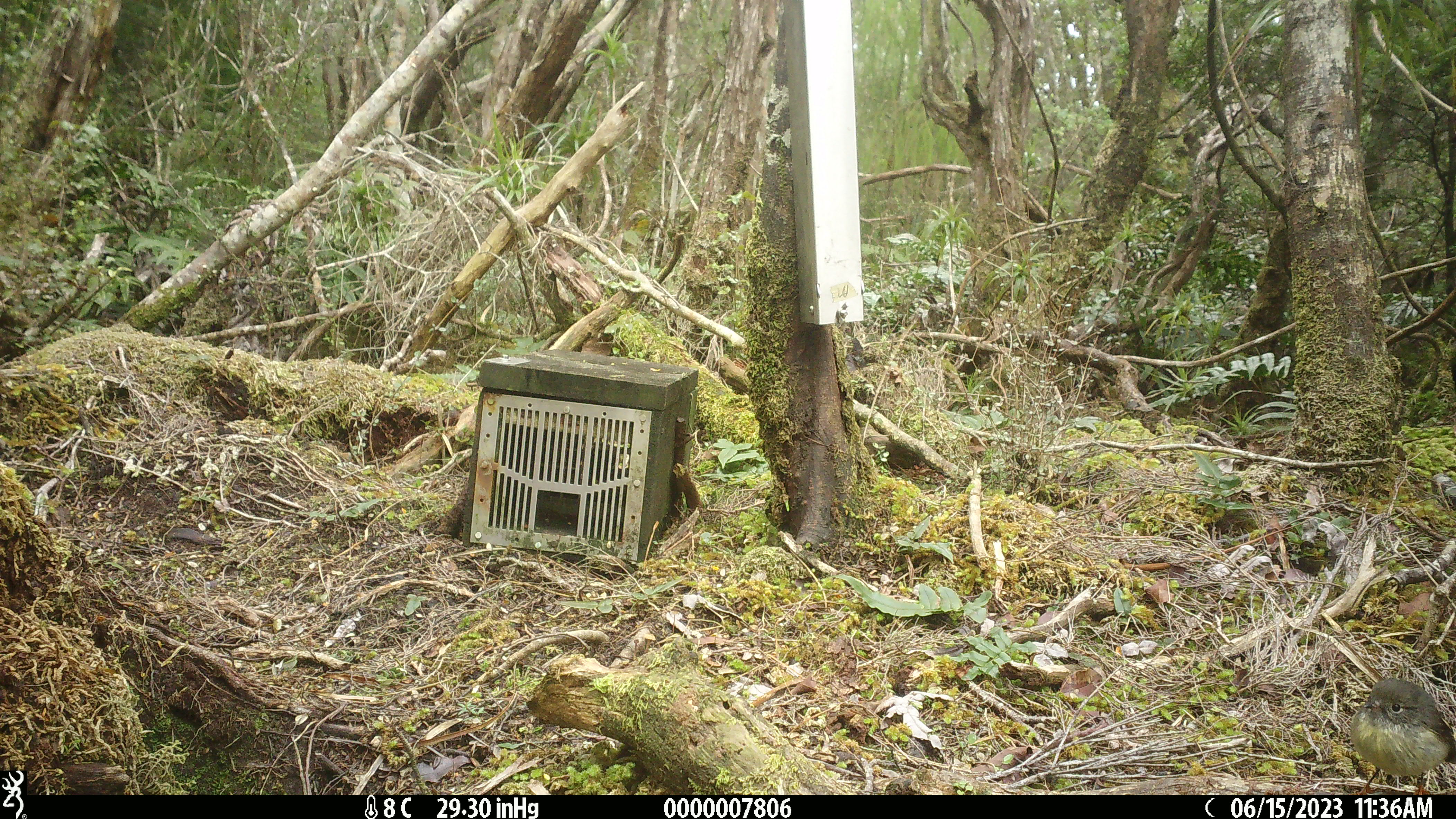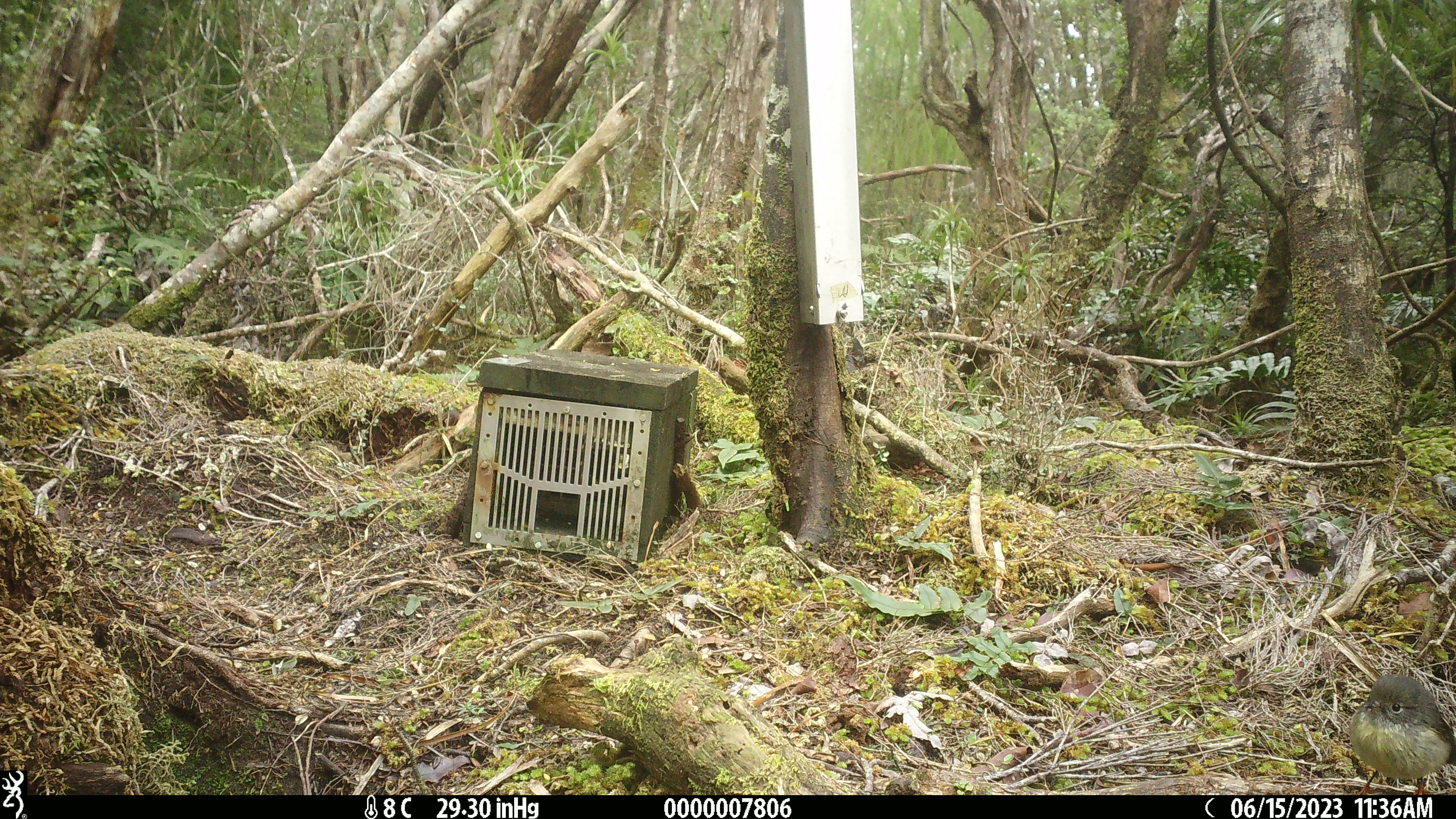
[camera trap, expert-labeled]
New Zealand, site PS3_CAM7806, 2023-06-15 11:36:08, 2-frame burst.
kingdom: Animalia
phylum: Chordata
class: Aves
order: Passeriformes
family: Petroicidae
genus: Petroica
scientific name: Petroica macrocephala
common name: tomtit